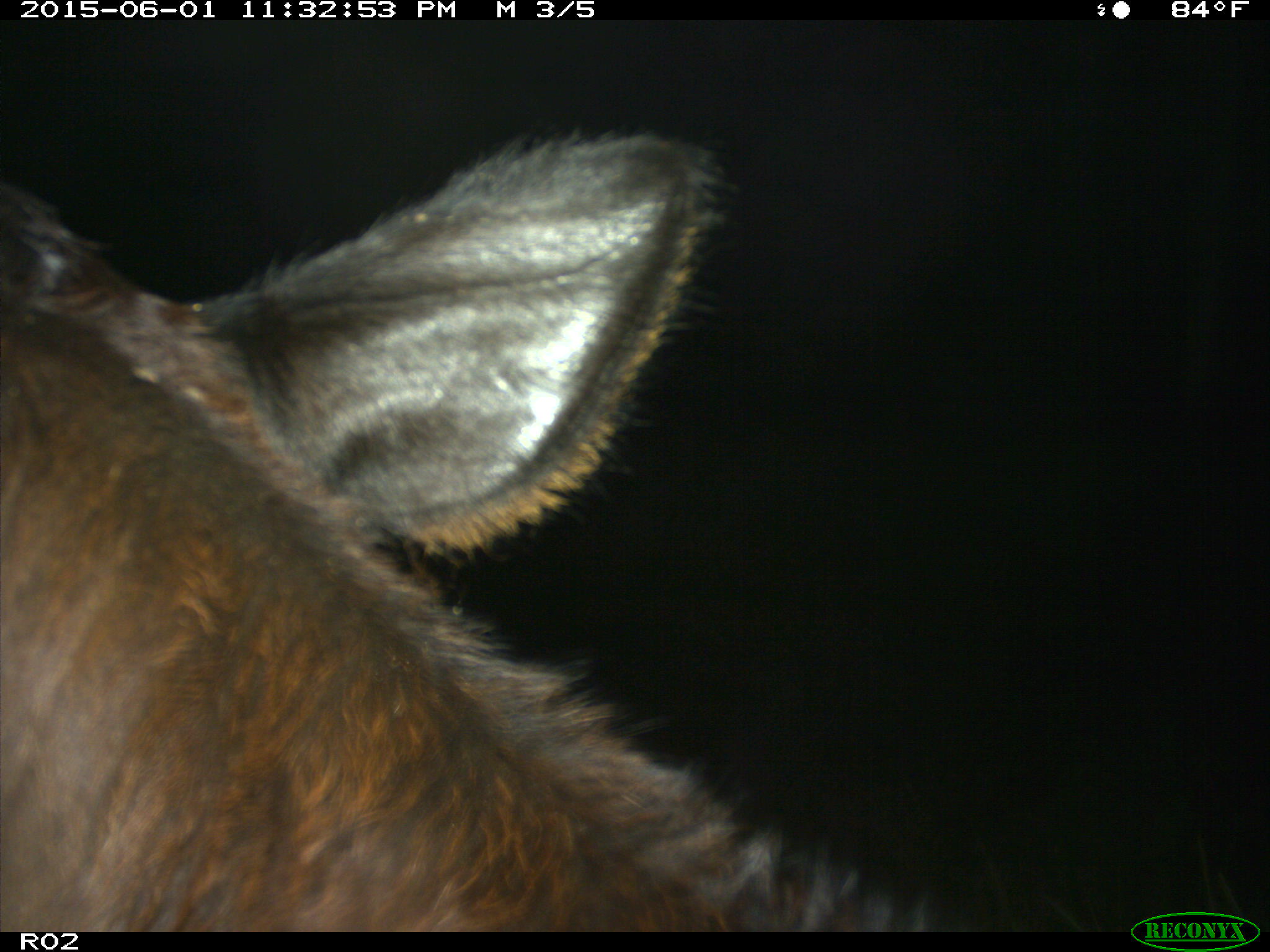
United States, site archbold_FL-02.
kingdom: Animalia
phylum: Chordata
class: Mammalia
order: Artiodactyla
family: Bovidae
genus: Bos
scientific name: Bos taurus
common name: domestic cow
Bos taurus (domestic cow).